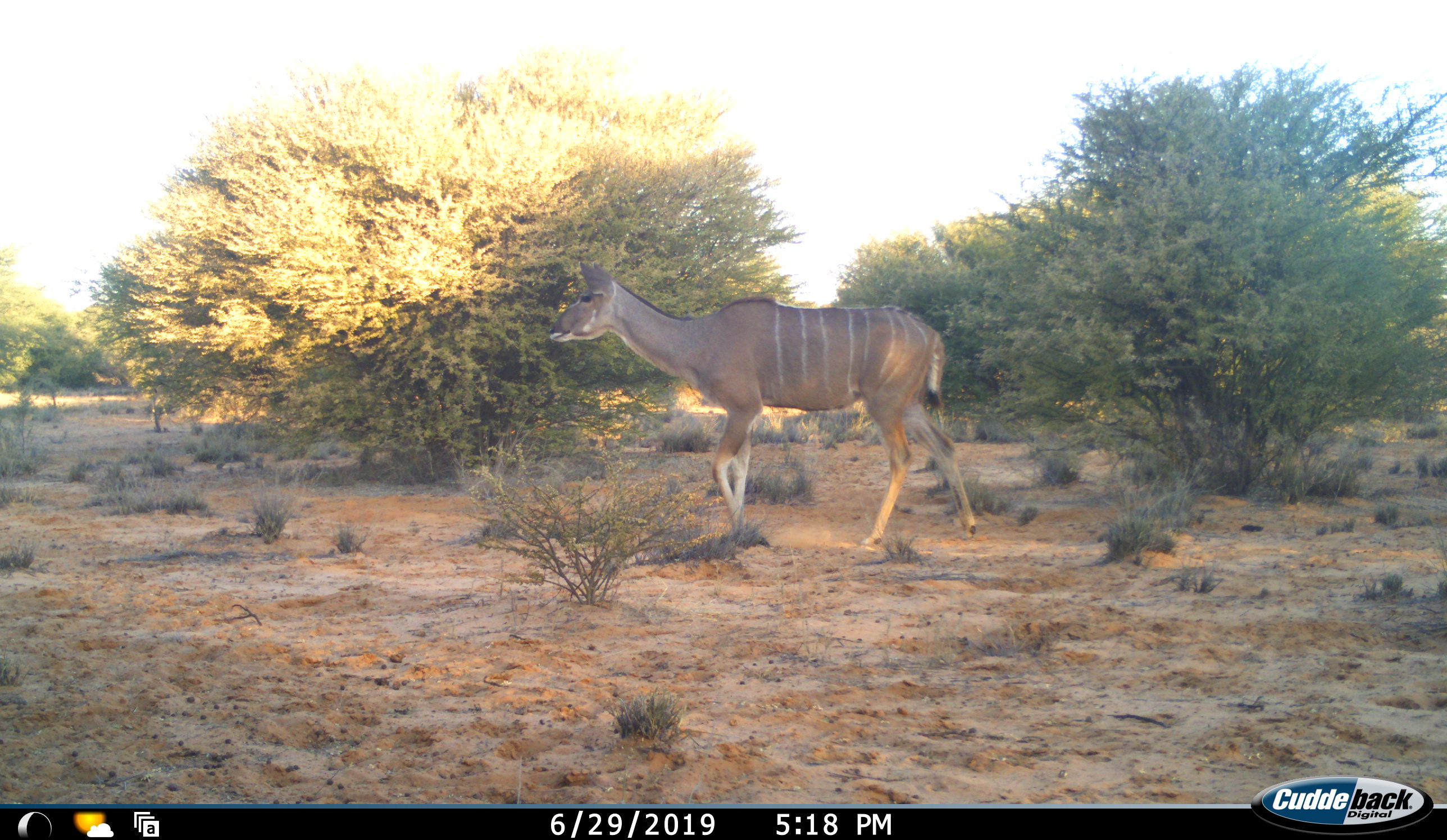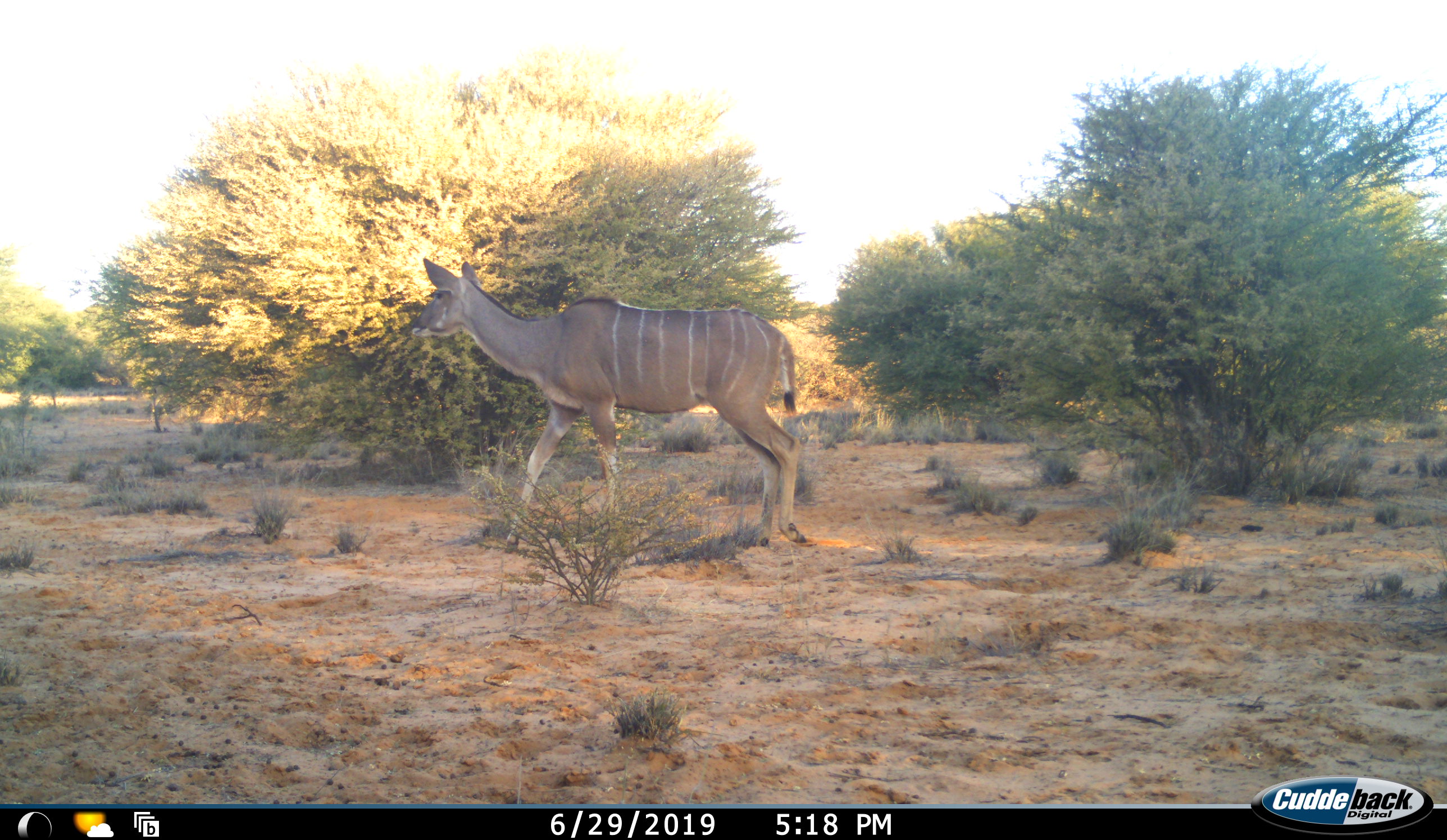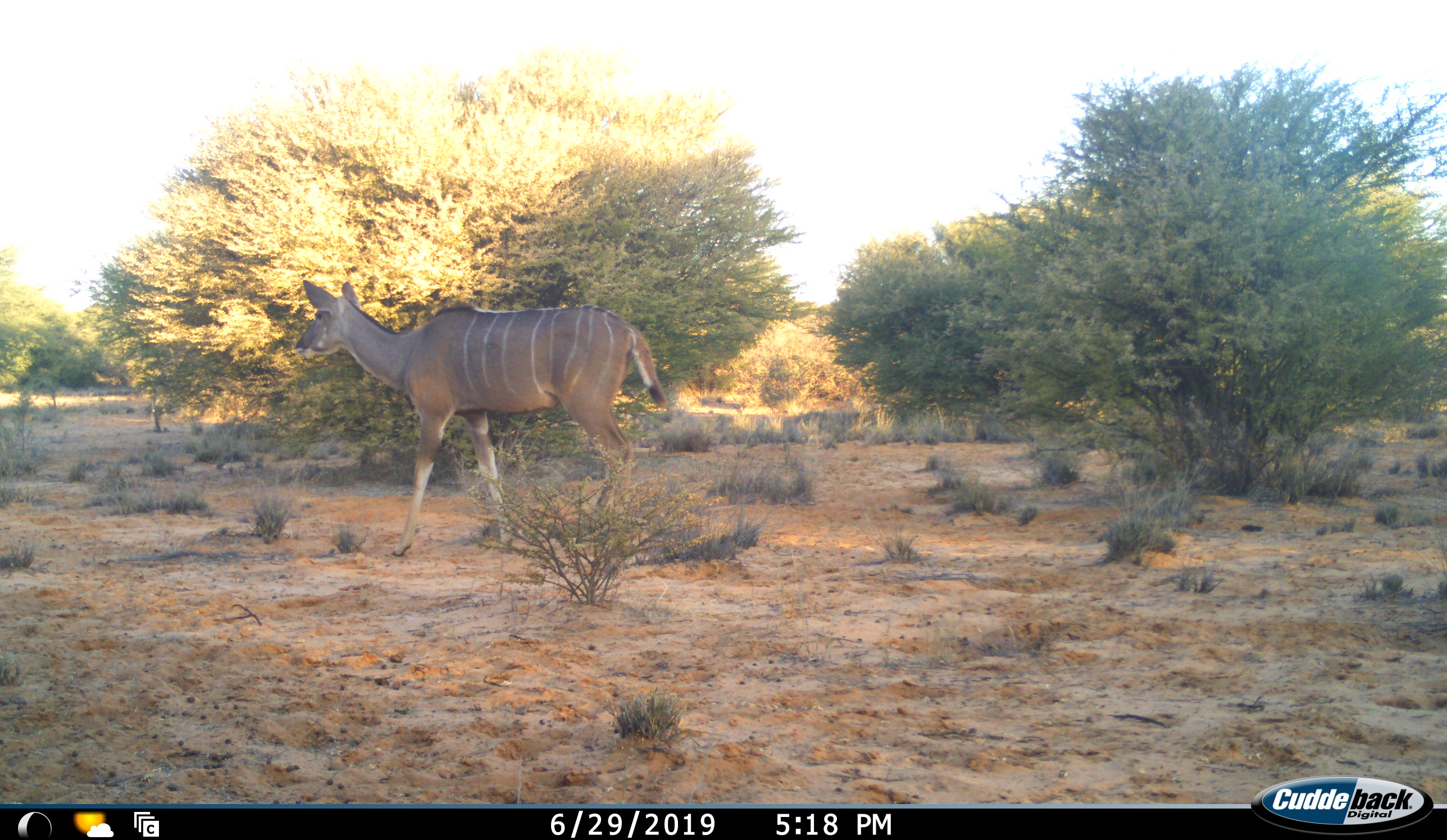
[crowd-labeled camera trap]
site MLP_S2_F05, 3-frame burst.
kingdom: Animalia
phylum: Chordata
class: Mammalia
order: Artiodactyla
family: Bovidae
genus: Tragelaphus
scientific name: Tragelaphus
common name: kudu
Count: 1.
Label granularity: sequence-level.